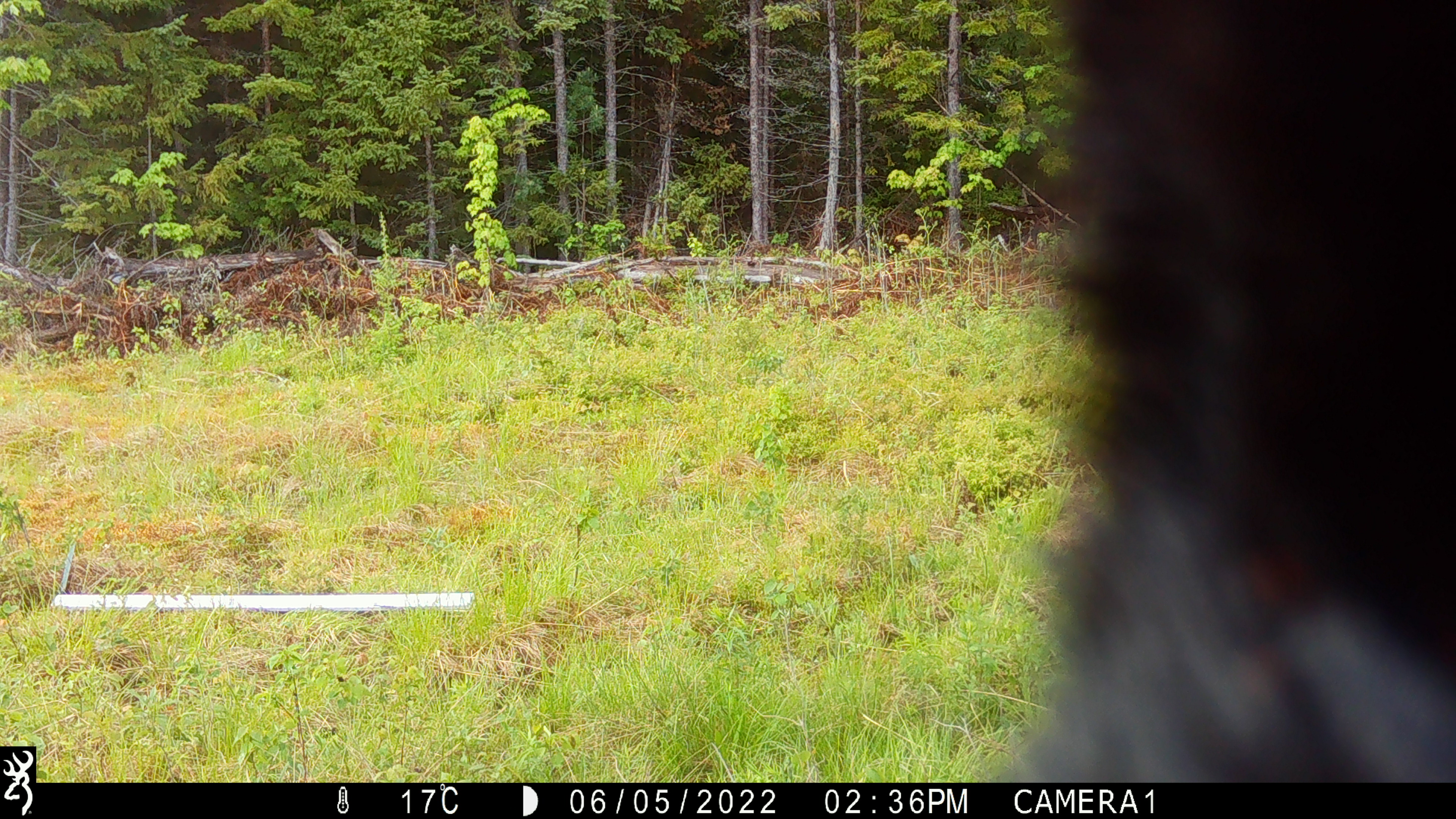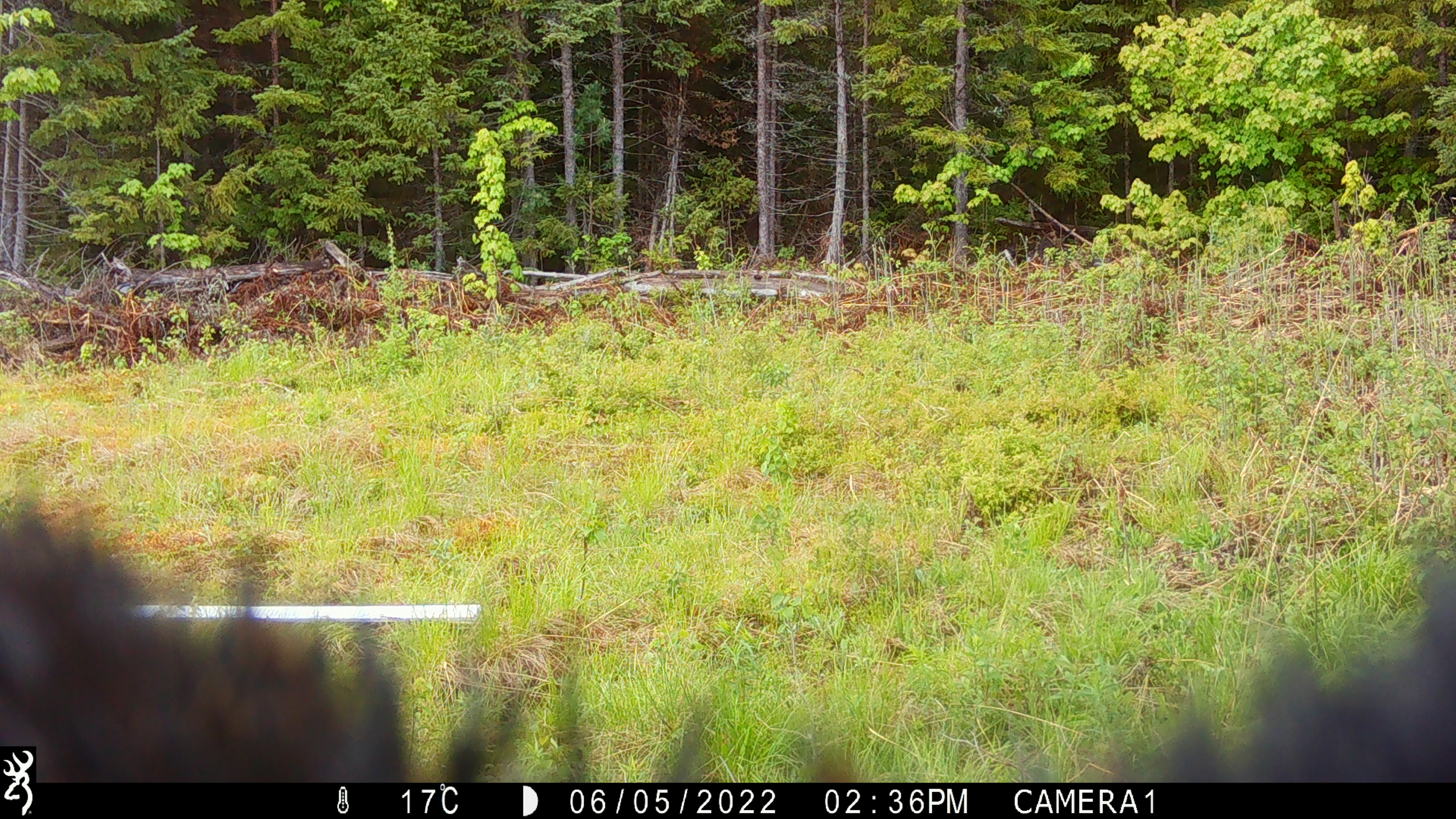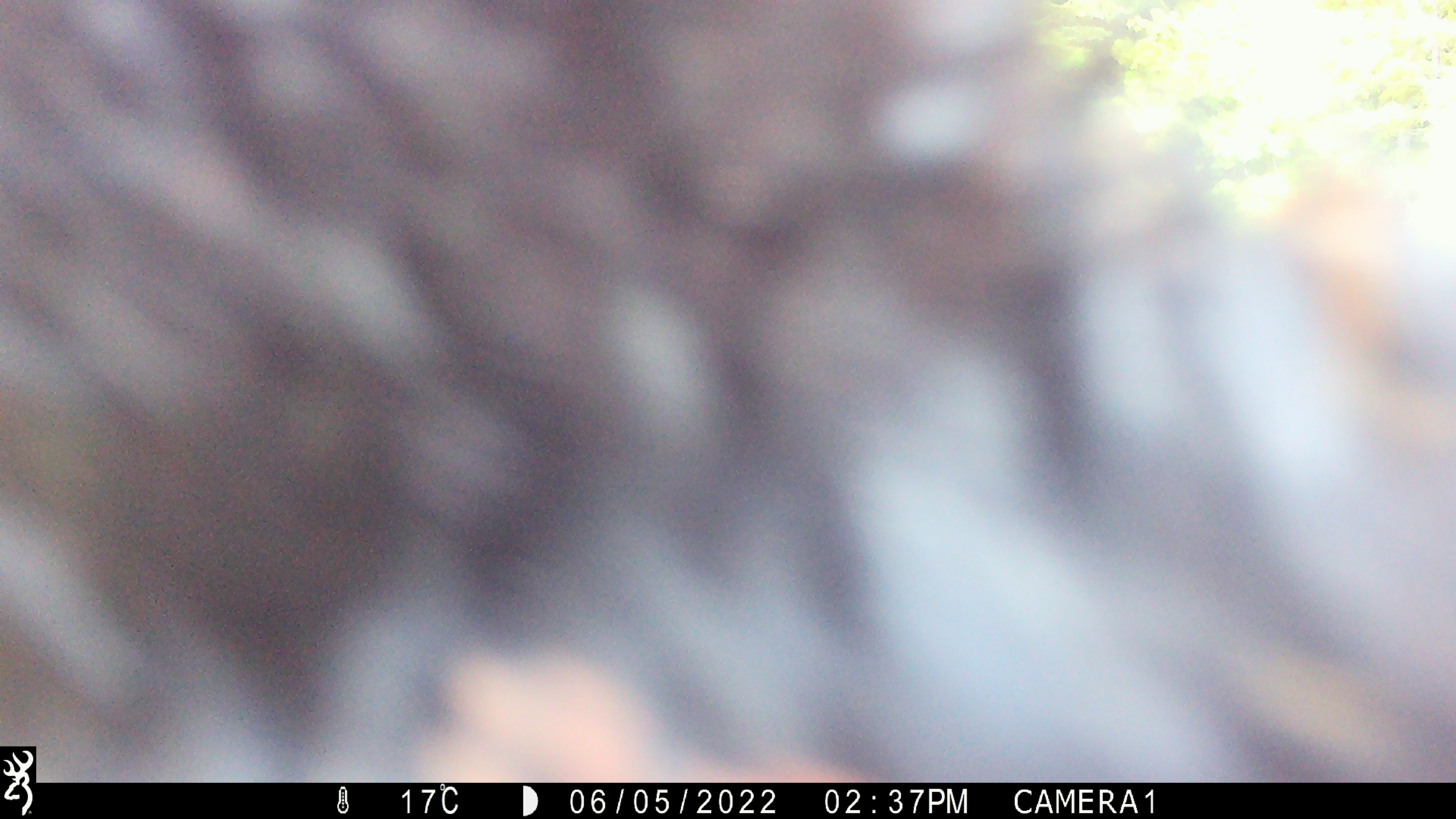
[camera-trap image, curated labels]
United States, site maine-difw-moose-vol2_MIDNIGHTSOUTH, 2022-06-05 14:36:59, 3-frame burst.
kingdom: Animalia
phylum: Chordata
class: Mammalia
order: Carnivora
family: Ursidae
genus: Ursus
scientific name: Ursus americanus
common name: black bear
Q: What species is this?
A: Black bear (Ursus americanus).